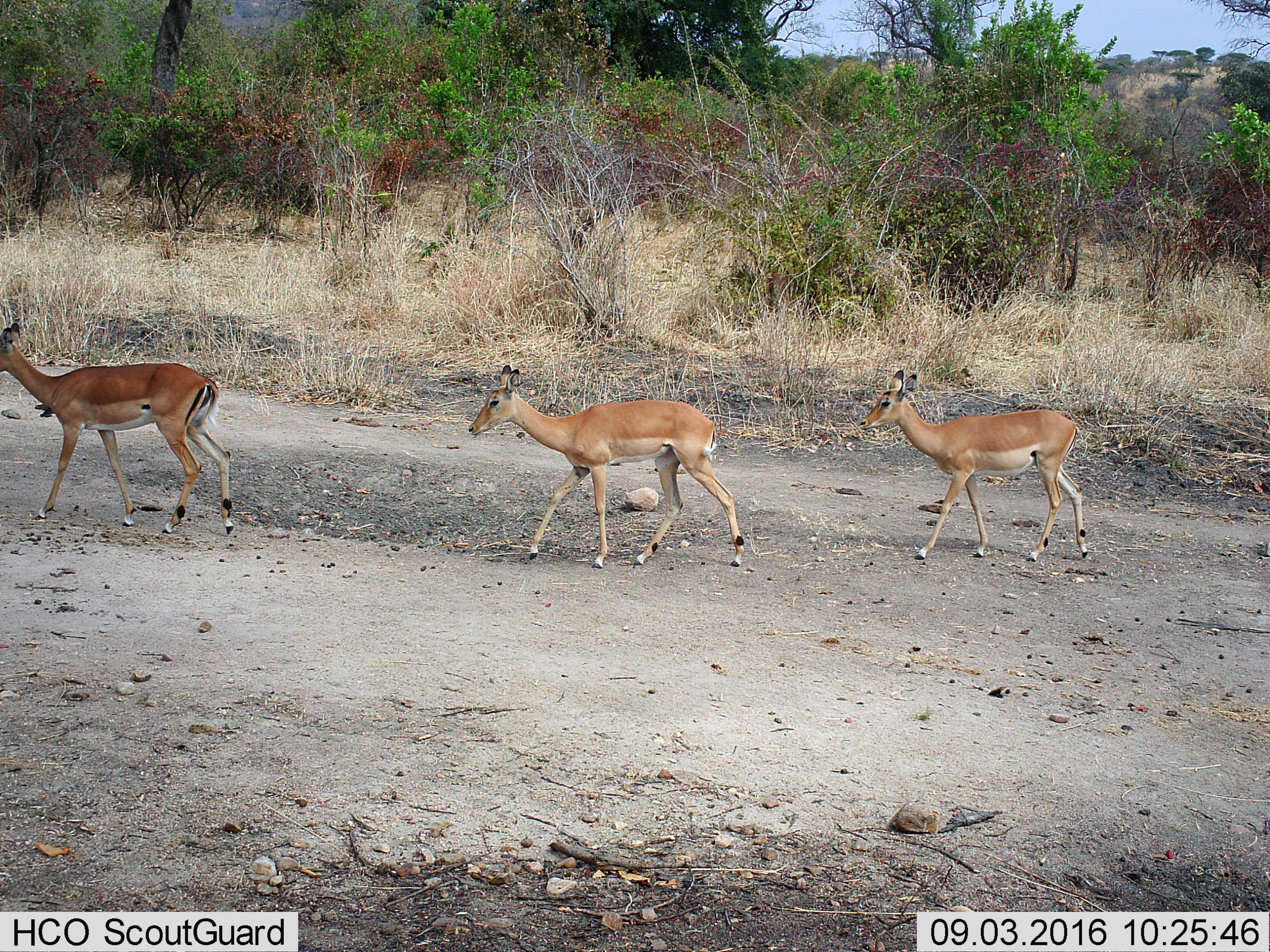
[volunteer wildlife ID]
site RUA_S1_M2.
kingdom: Animalia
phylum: Chordata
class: Mammalia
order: Artiodactyla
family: Bovidae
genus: Aepyceros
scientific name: Aepyceros melampus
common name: impala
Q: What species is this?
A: Impala (Aepyceros melampus).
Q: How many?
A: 3.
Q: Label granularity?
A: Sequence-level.